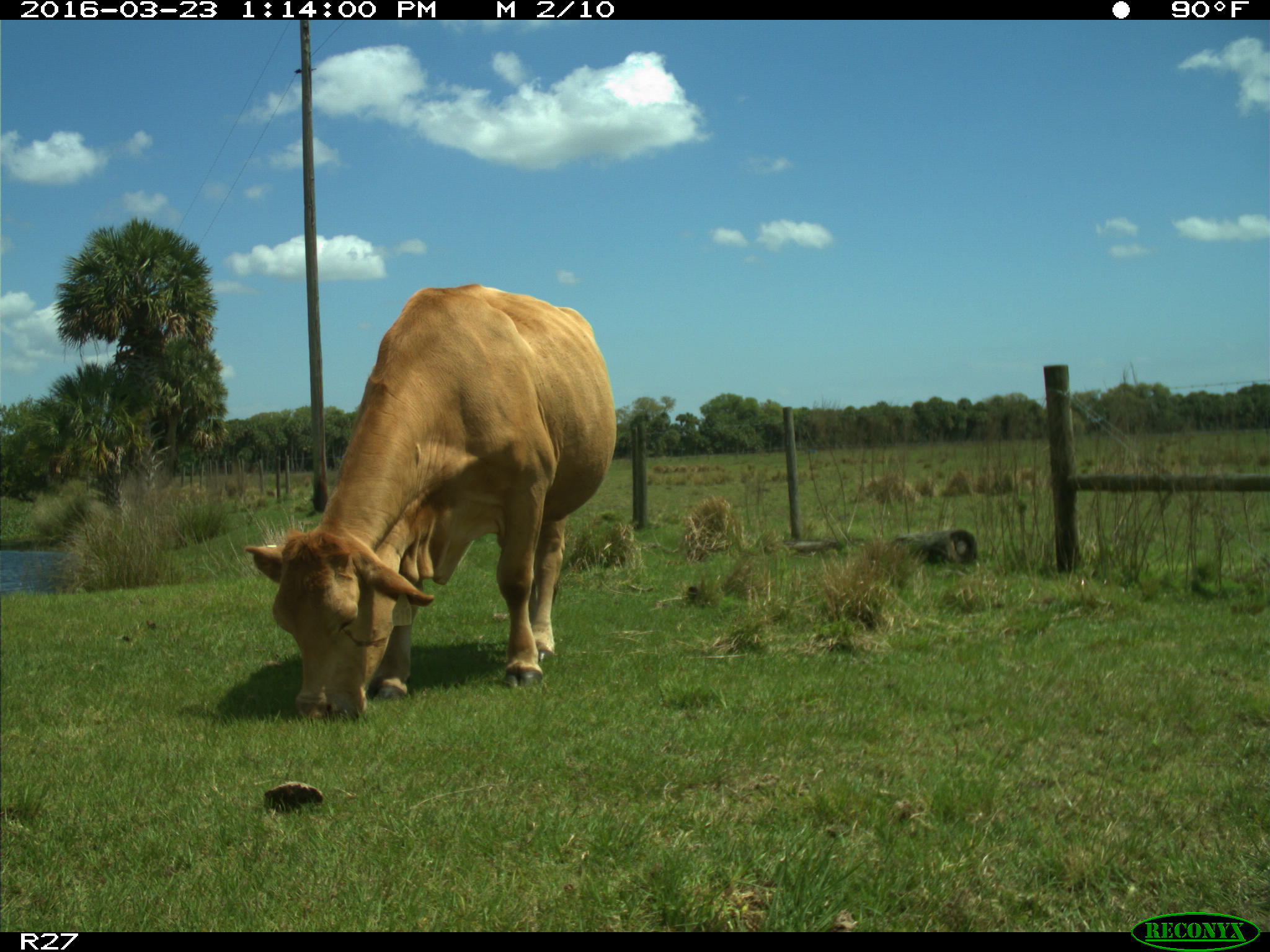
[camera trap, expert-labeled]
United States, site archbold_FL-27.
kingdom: Animalia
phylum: Chordata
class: Mammalia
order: Artiodactyla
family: Bovidae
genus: Bos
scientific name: Bos taurus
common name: domestic cow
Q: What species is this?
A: Bos taurus (domestic cow).